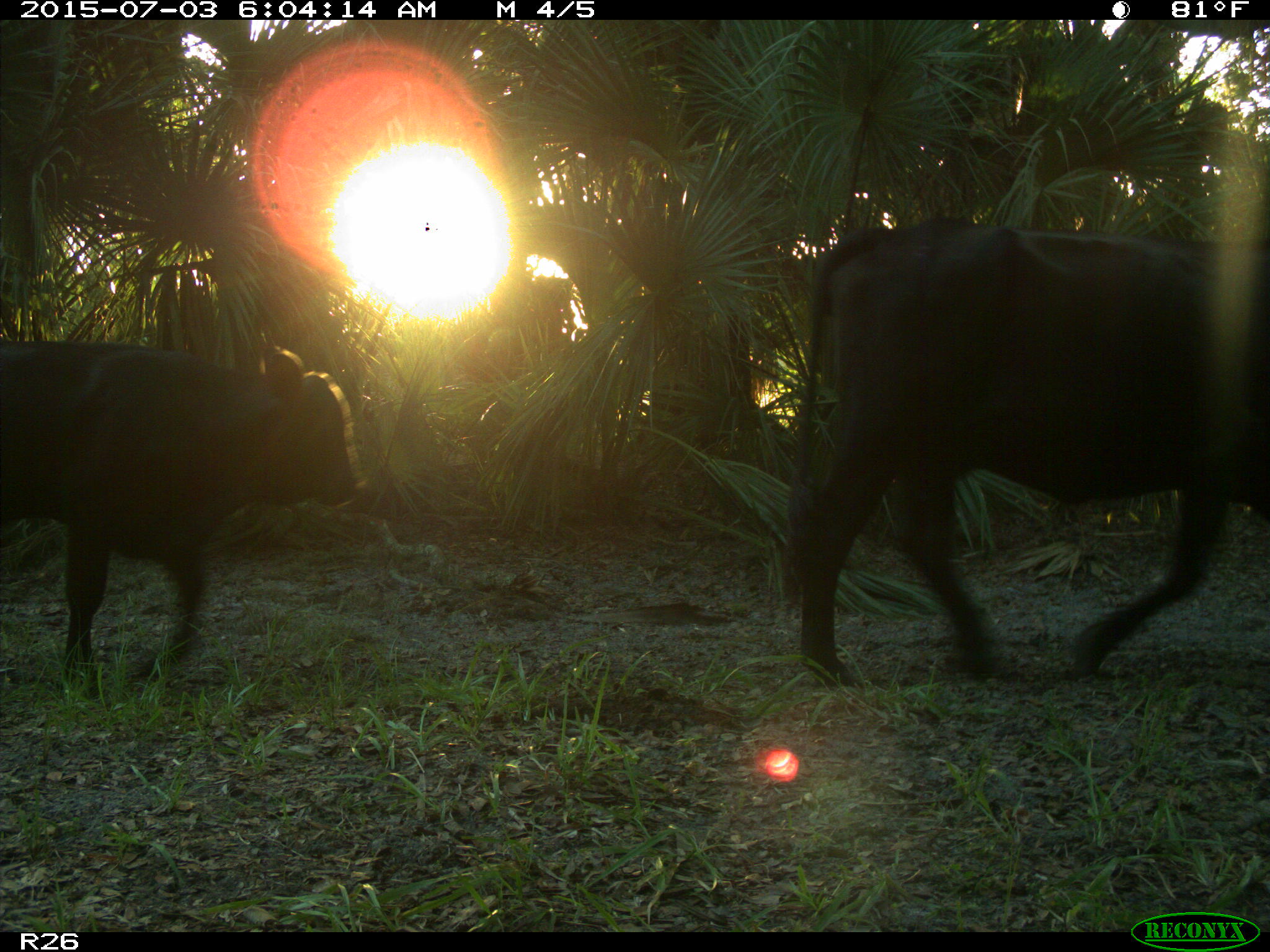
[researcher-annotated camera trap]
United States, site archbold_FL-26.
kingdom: Animalia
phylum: Chordata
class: Mammalia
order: Artiodactyla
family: Bovidae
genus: Bos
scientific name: Bos taurus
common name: domestic cow